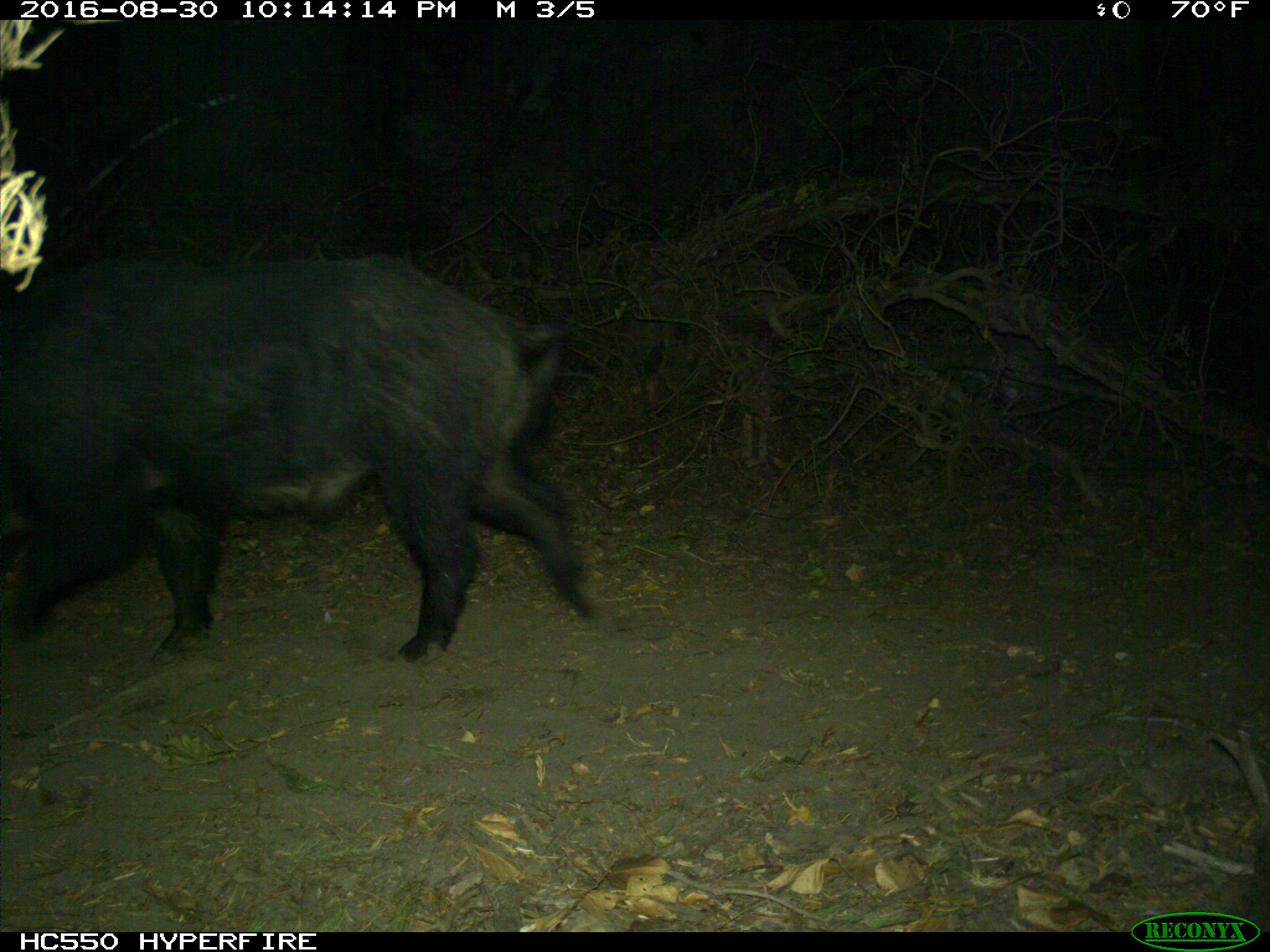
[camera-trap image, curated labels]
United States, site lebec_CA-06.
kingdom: Animalia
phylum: Chordata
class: Mammalia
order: Artiodactyla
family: Suidae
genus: Sus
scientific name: Sus scrofa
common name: wild boar